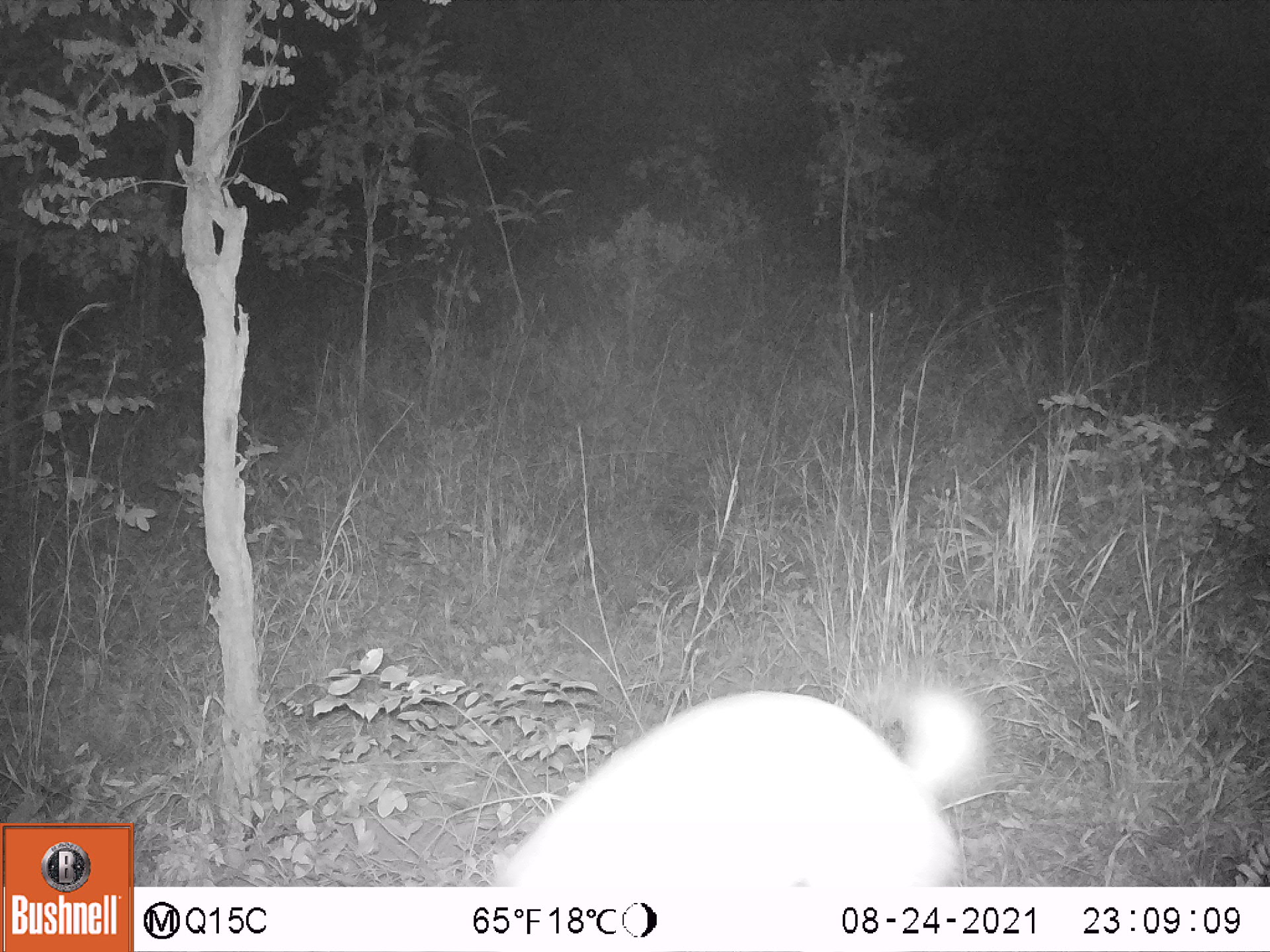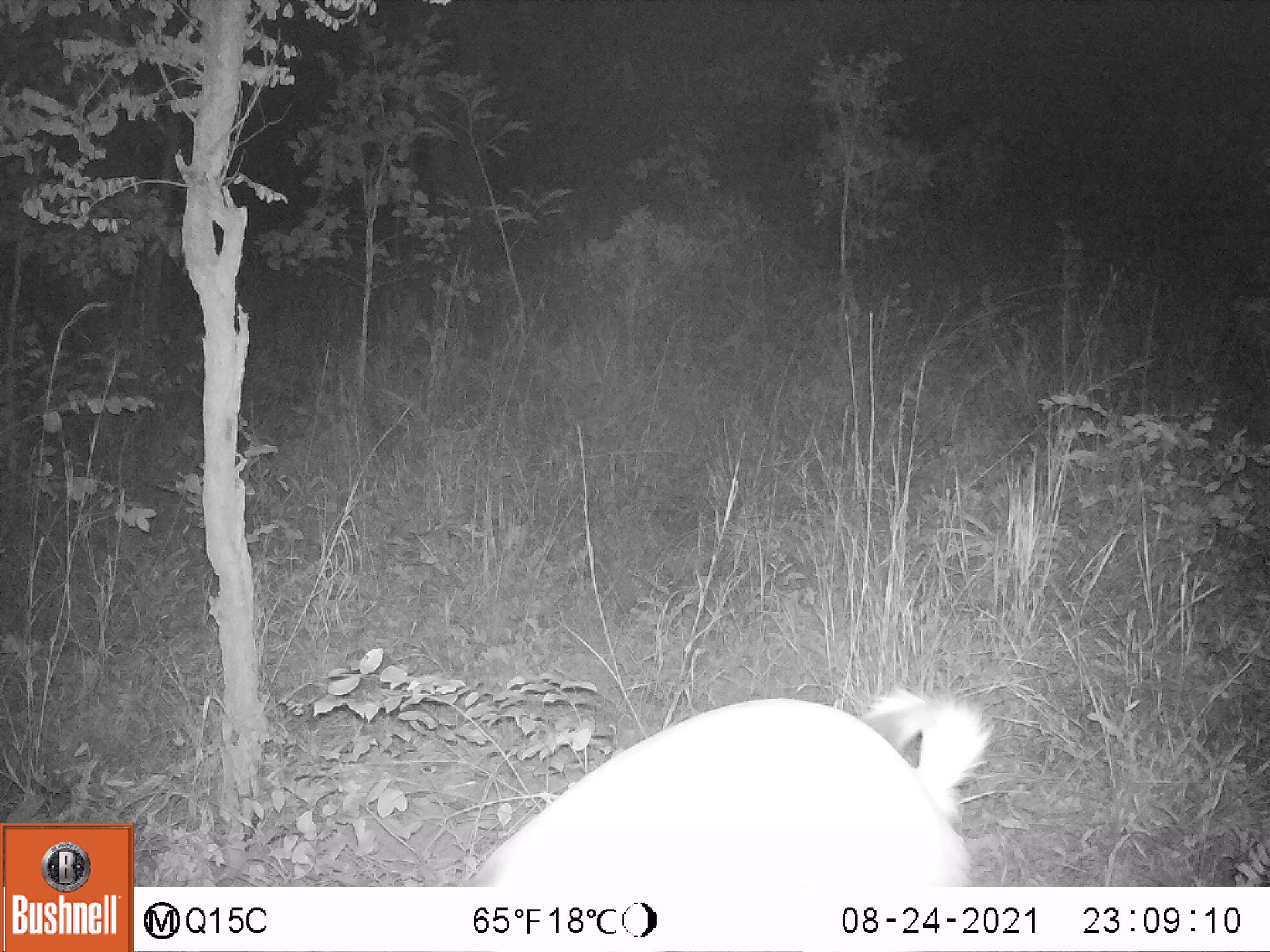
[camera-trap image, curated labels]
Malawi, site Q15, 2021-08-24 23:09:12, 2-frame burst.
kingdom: Animalia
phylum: Chordata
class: Mammalia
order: Artiodactyla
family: Bovidae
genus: Tragelaphus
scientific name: Tragelaphus sylvaticus sylvaticus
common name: cape bushbuck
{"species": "cape bushbuck (Tragelaphus sylvaticus sylvaticus)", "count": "1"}